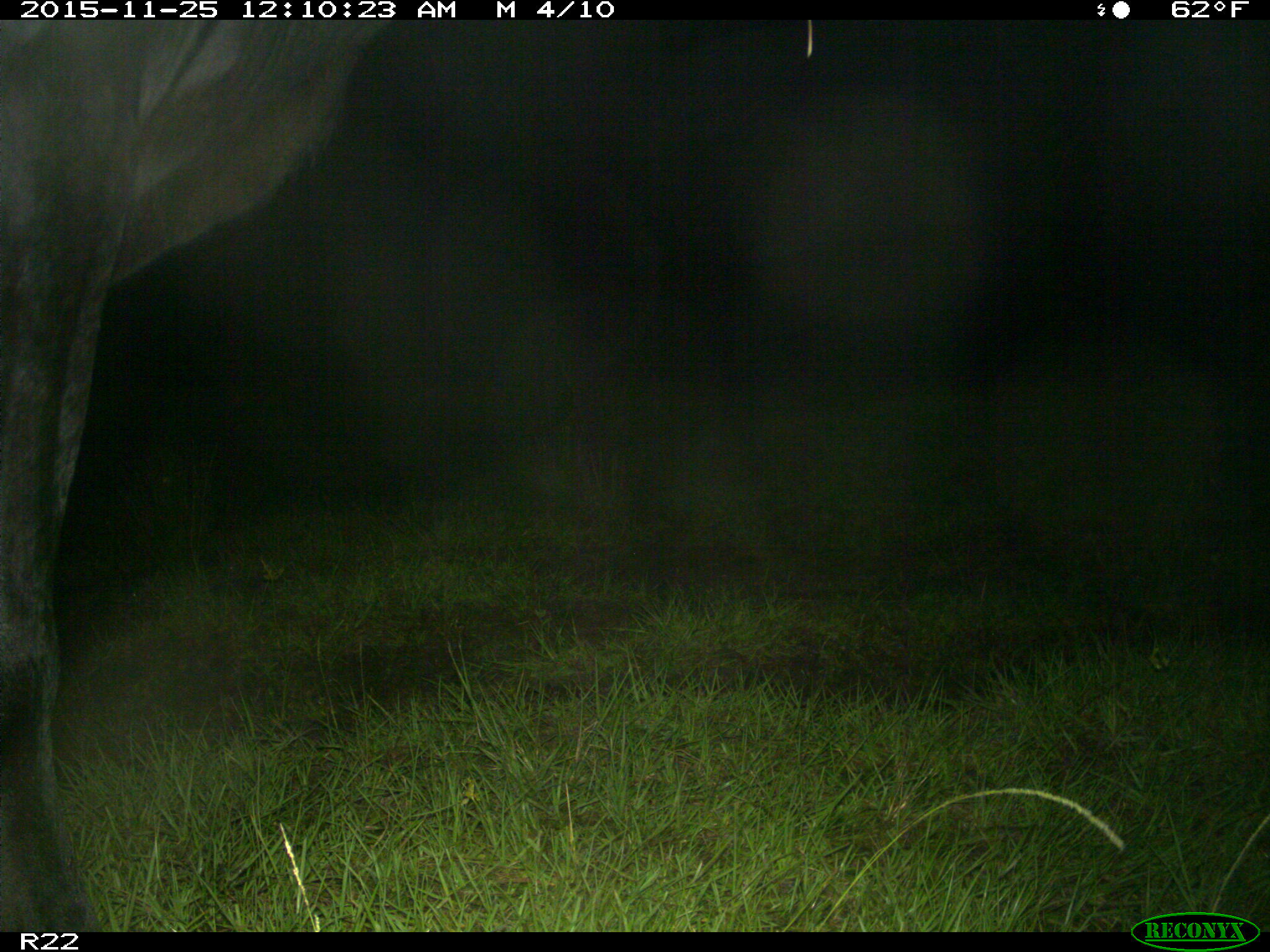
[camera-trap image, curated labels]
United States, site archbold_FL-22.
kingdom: Animalia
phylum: Chordata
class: Mammalia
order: Artiodactyla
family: Bovidae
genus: Bos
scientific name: Bos taurus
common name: domestic cow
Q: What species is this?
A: Bos taurus (domestic cow).